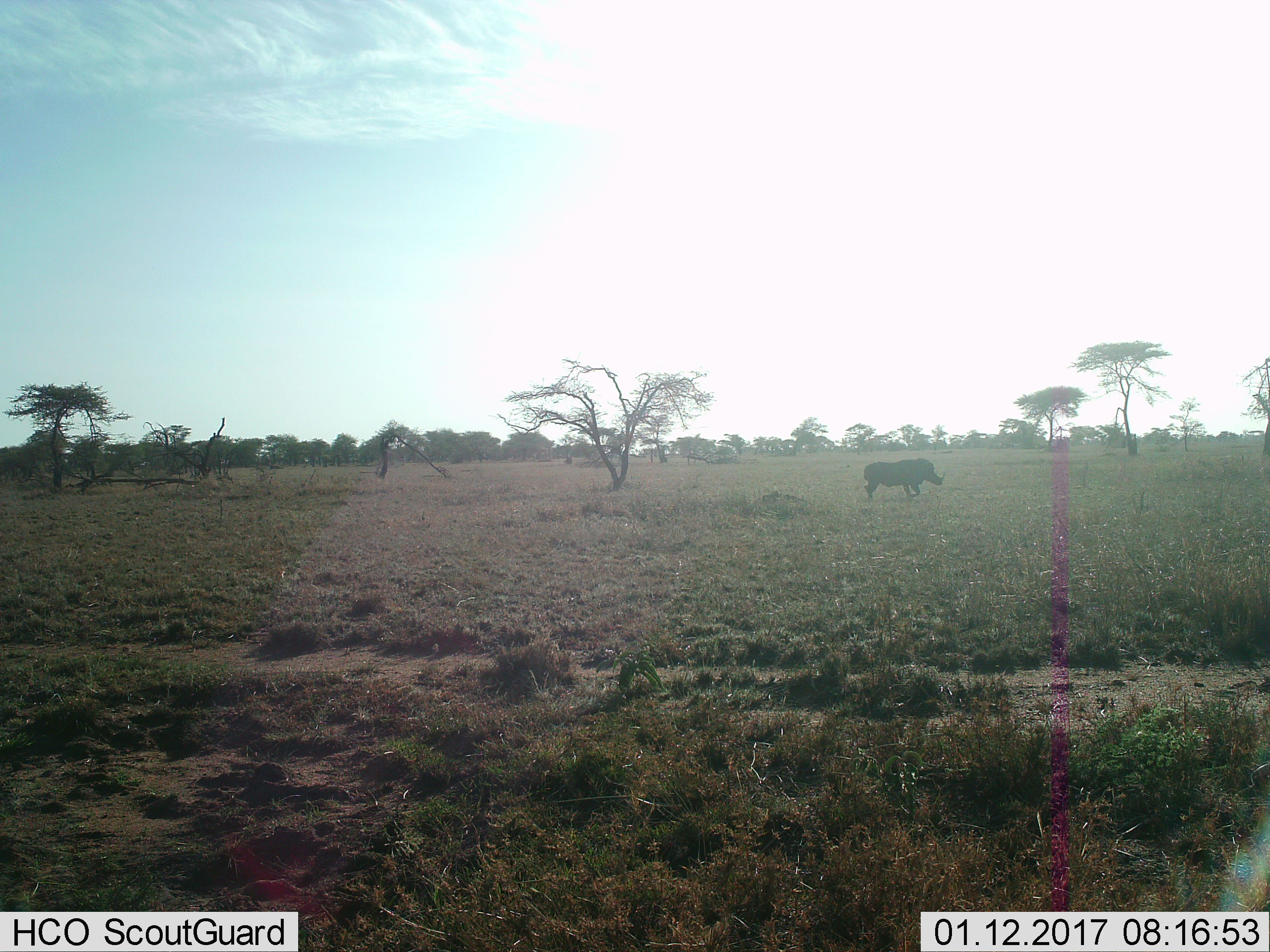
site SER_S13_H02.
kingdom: Animalia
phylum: Chordata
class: Mammalia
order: Artiodactyla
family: Suidae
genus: Phacochoerus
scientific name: Phacochoerus africanus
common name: warthog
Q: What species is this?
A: Warthog (Phacochoerus africanus).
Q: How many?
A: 1.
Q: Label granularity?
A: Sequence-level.